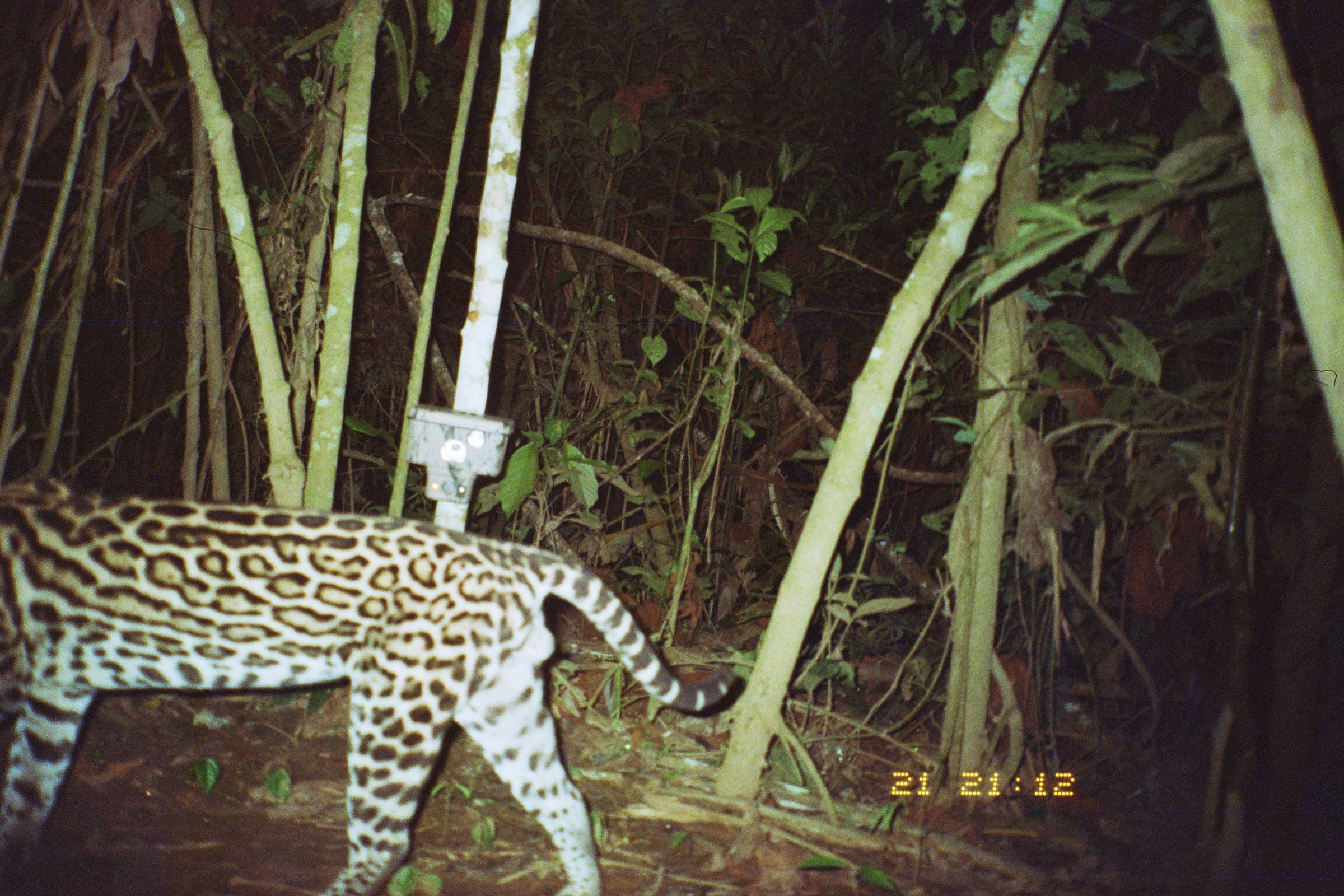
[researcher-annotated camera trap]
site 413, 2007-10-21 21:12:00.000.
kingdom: Animalia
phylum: Chordata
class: Mammalia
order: Carnivora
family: Felidae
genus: Leopardus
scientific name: Leopardus pardalis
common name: ocelot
Leopardus pardalis (ocelot).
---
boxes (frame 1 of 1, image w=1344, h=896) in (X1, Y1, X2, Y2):
leopardus pardalis: (0, 479, 740, 896)